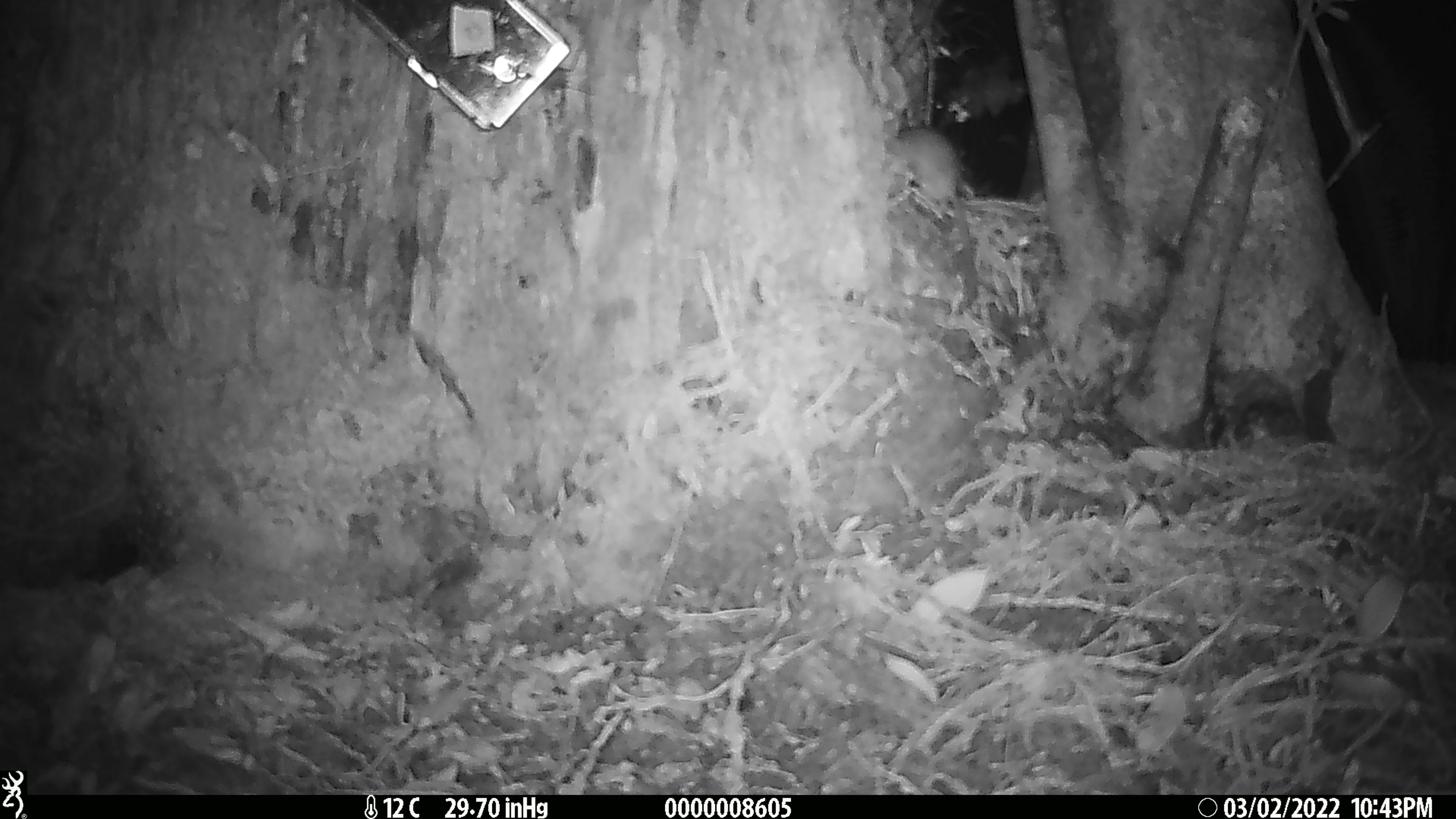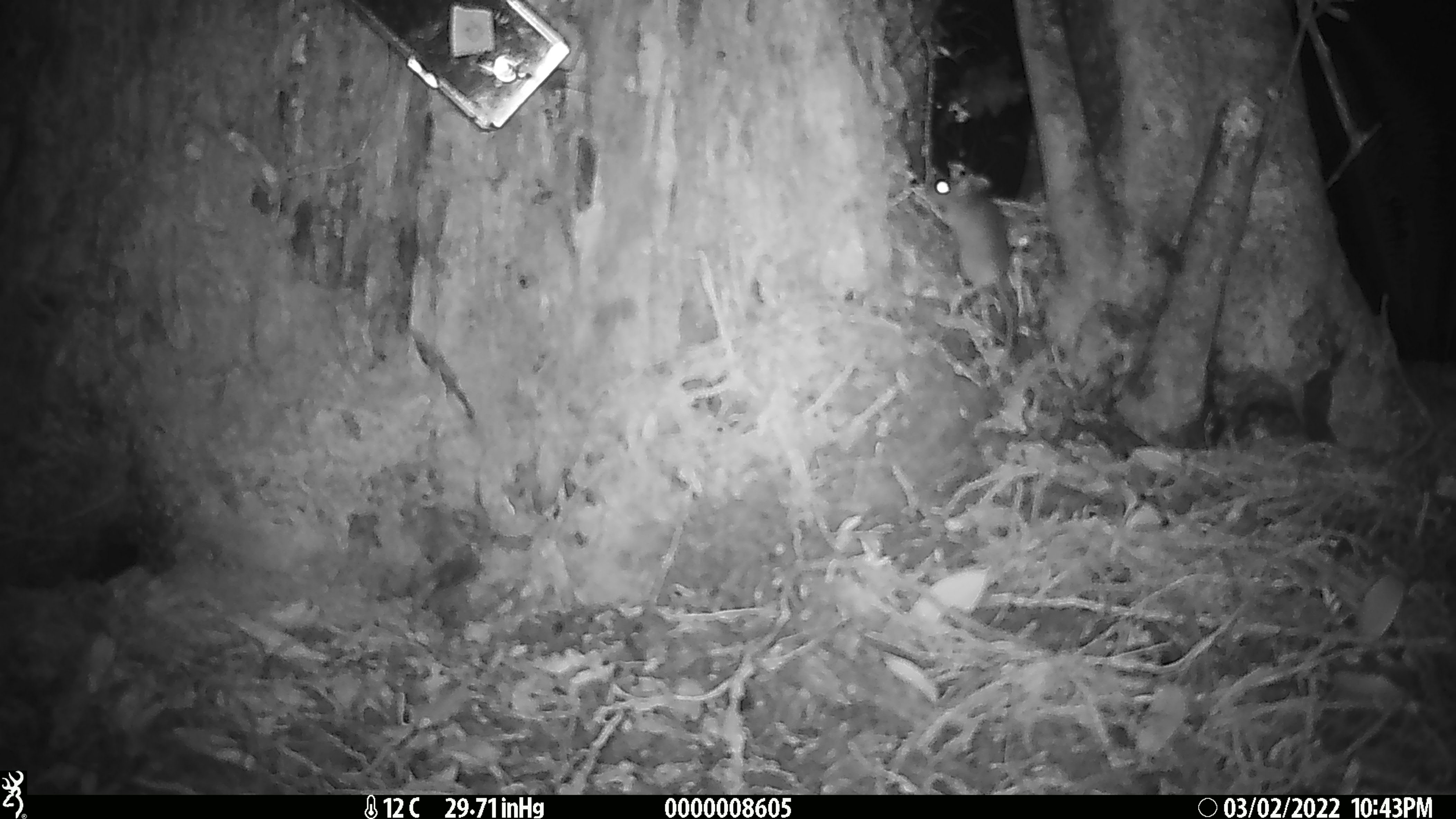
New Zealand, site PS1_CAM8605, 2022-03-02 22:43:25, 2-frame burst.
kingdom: Animalia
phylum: Chordata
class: Mammalia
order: Rodentia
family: Muridae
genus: Mus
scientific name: Mus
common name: mouse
Mouse (Mus).